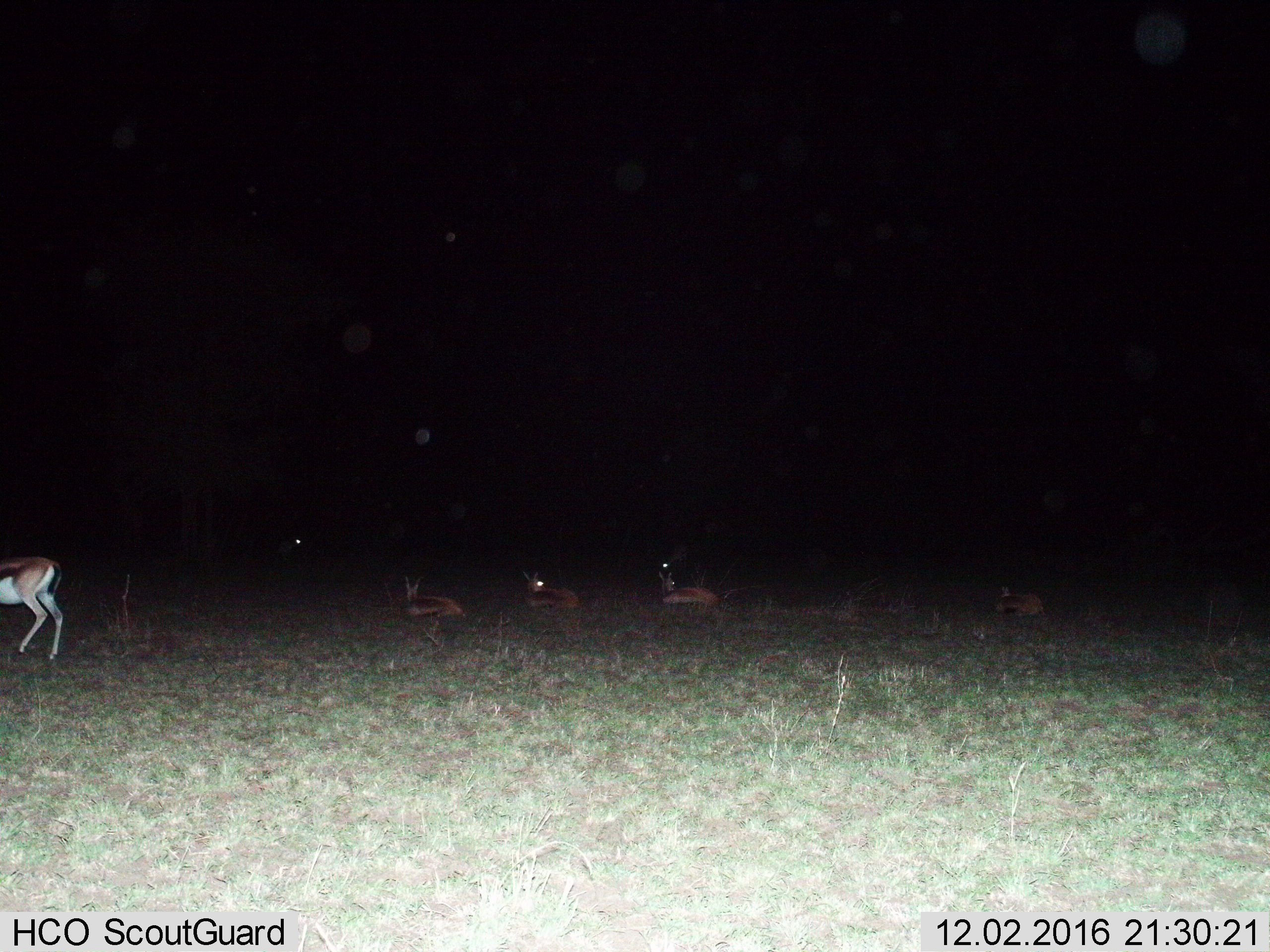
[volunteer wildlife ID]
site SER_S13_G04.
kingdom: Animalia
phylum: Chordata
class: Mammalia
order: Artiodactyla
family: Bovidae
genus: Eudorcas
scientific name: Eudorcas thomsonii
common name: thomson's gazelle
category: gazellethomsons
Gazellethomsons (thomson's gazelle) (Eudorcas thomsonii), count 5. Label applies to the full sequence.